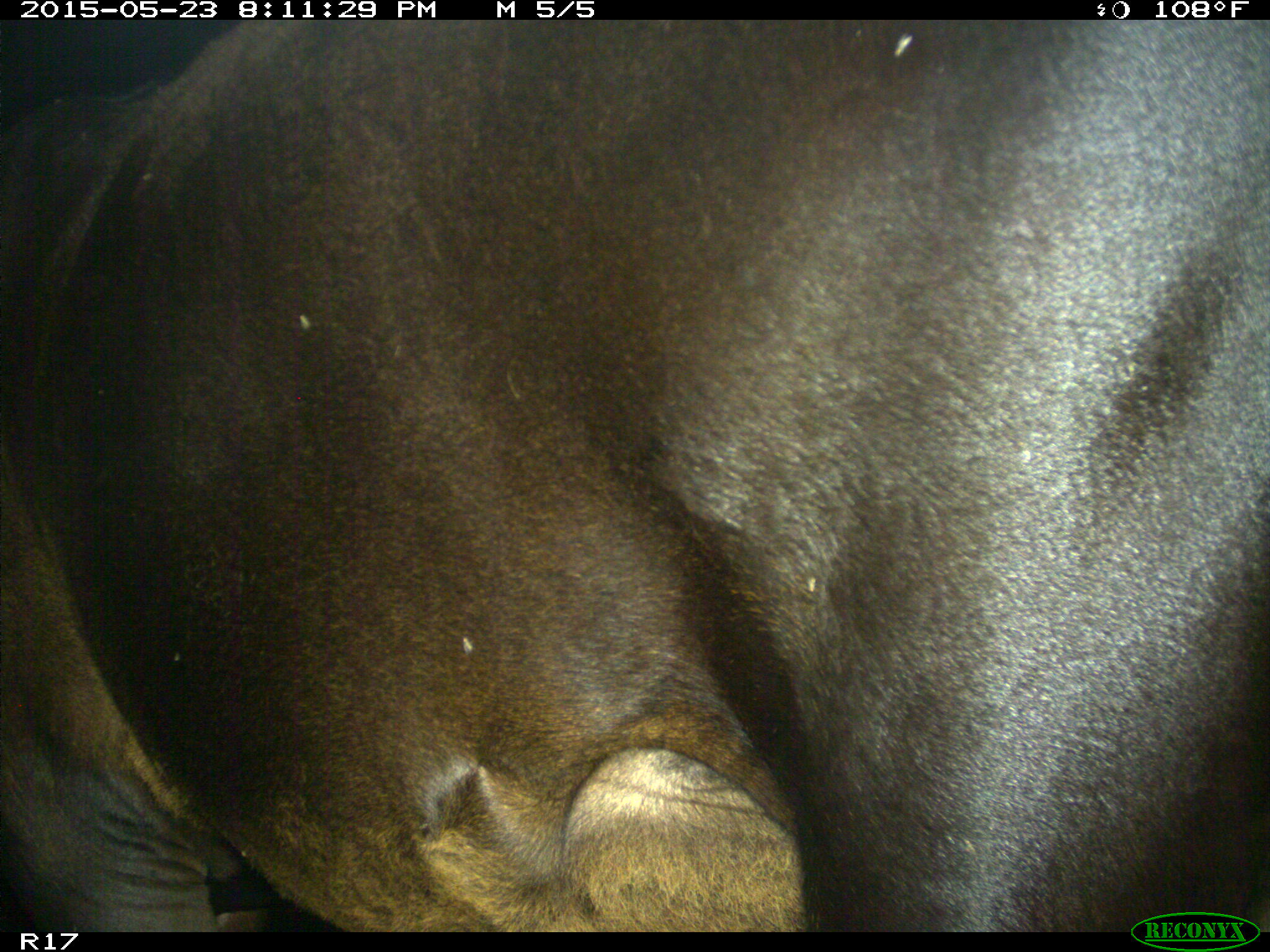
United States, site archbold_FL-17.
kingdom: Animalia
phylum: Chordata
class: Mammalia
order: Artiodactyla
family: Bovidae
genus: Bos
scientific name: Bos taurus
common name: domestic cow